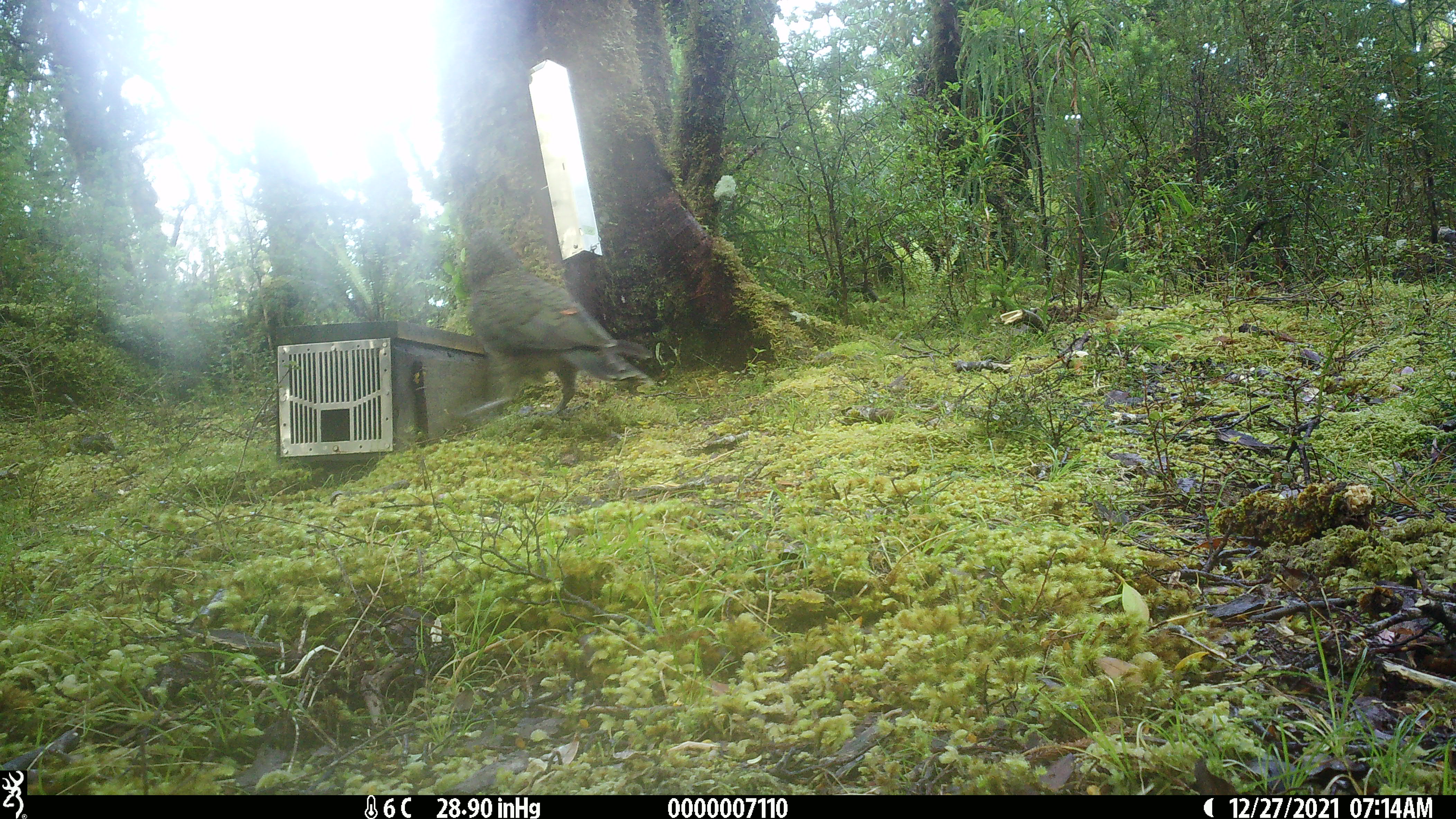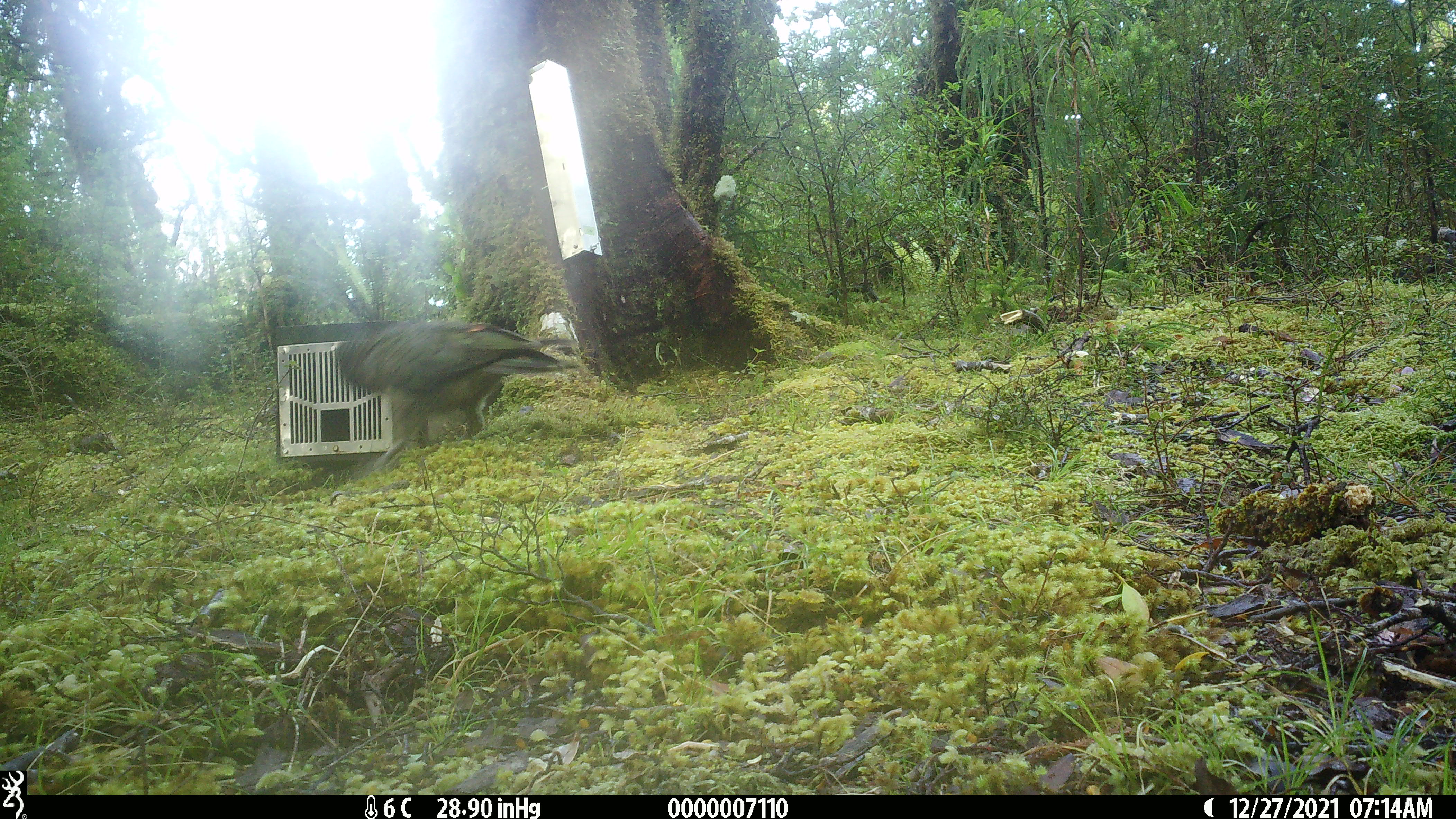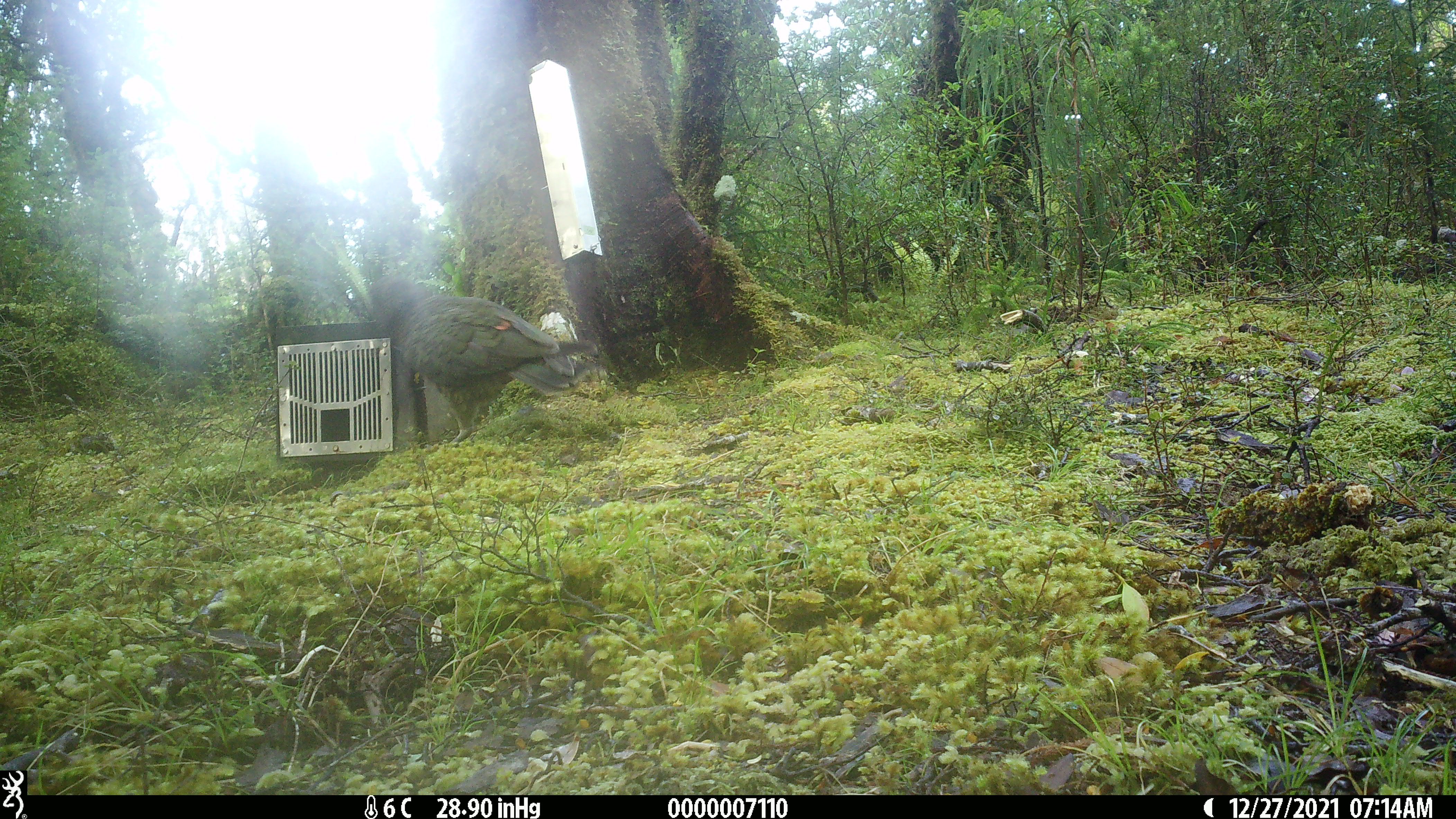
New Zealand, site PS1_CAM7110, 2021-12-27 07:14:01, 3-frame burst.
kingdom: Animalia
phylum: Chordata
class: Aves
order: Psittaciformes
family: Strigopidae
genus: Nestor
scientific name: Nestor notabilis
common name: kea